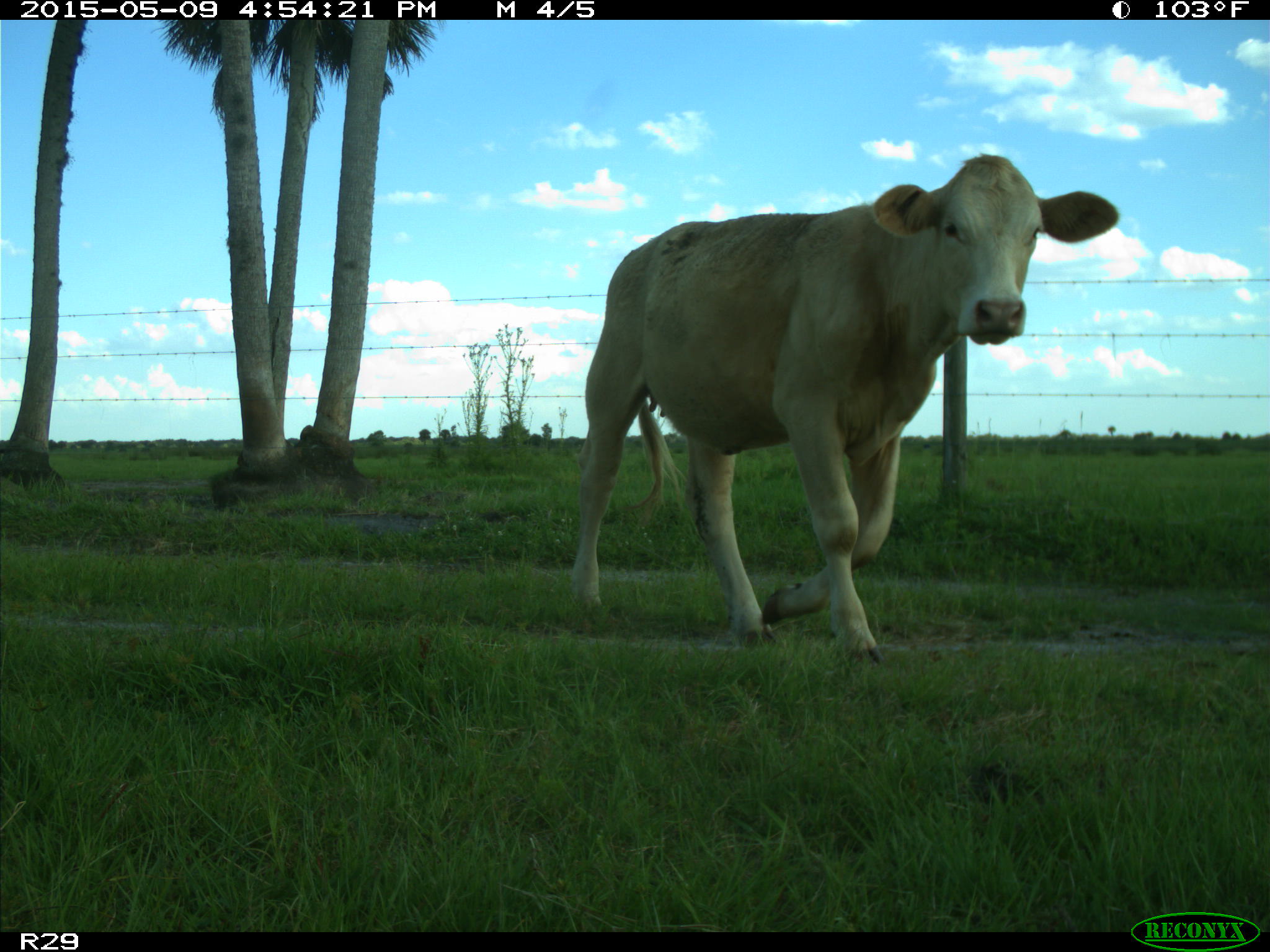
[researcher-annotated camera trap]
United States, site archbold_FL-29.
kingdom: Animalia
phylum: Chordata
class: Mammalia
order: Artiodactyla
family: Bovidae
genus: Bos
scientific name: Bos taurus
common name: domestic cow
Bos taurus (domestic cow).